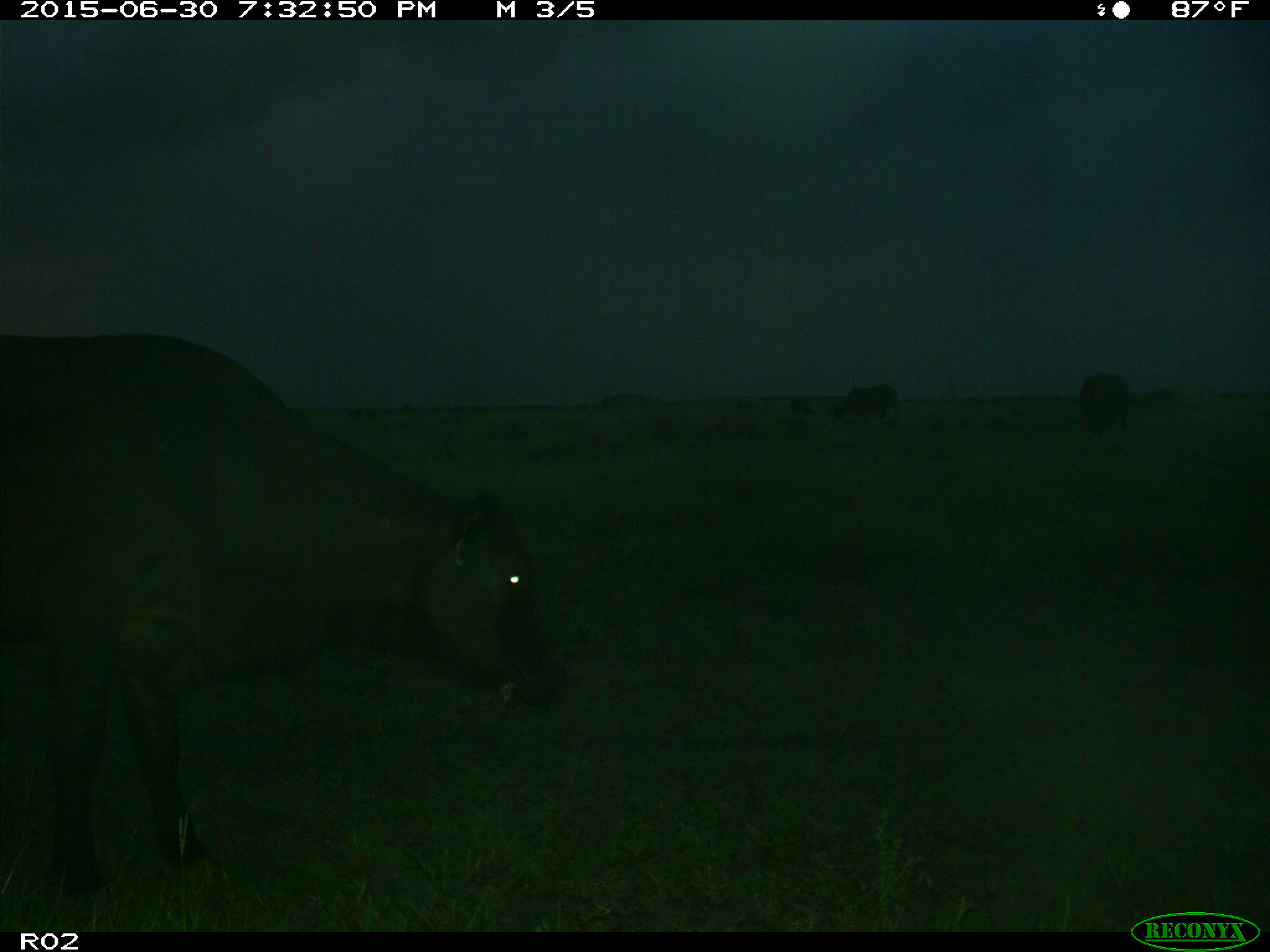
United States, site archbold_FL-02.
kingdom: Animalia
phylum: Chordata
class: Mammalia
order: Artiodactyla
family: Bovidae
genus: Bos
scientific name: Bos taurus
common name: domestic cow